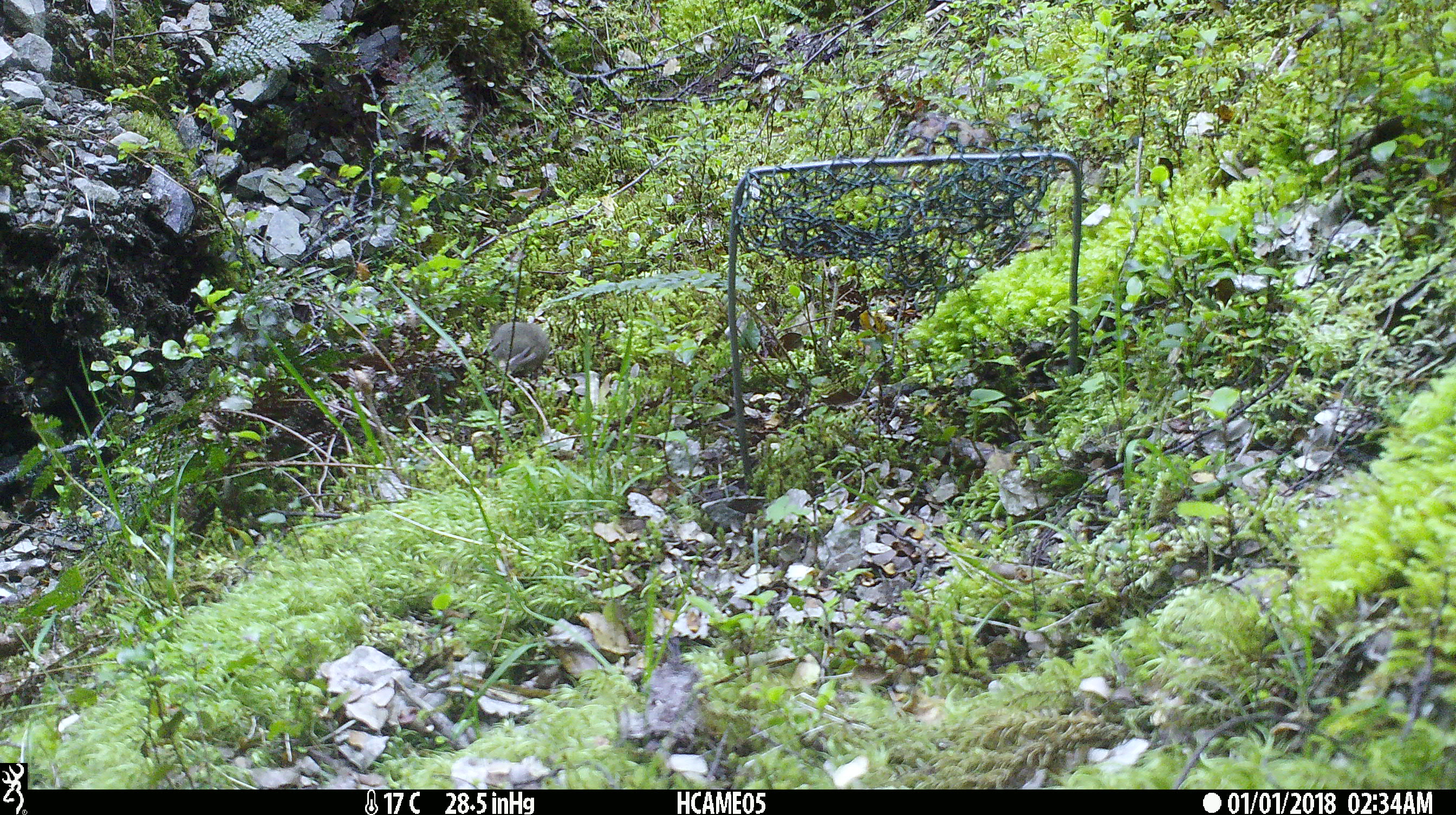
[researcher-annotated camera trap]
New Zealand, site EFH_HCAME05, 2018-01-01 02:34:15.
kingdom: Animalia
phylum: Chordata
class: Mammalia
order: Rodentia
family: Muridae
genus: Mus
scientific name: Mus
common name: mouse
Mouse (Mus).